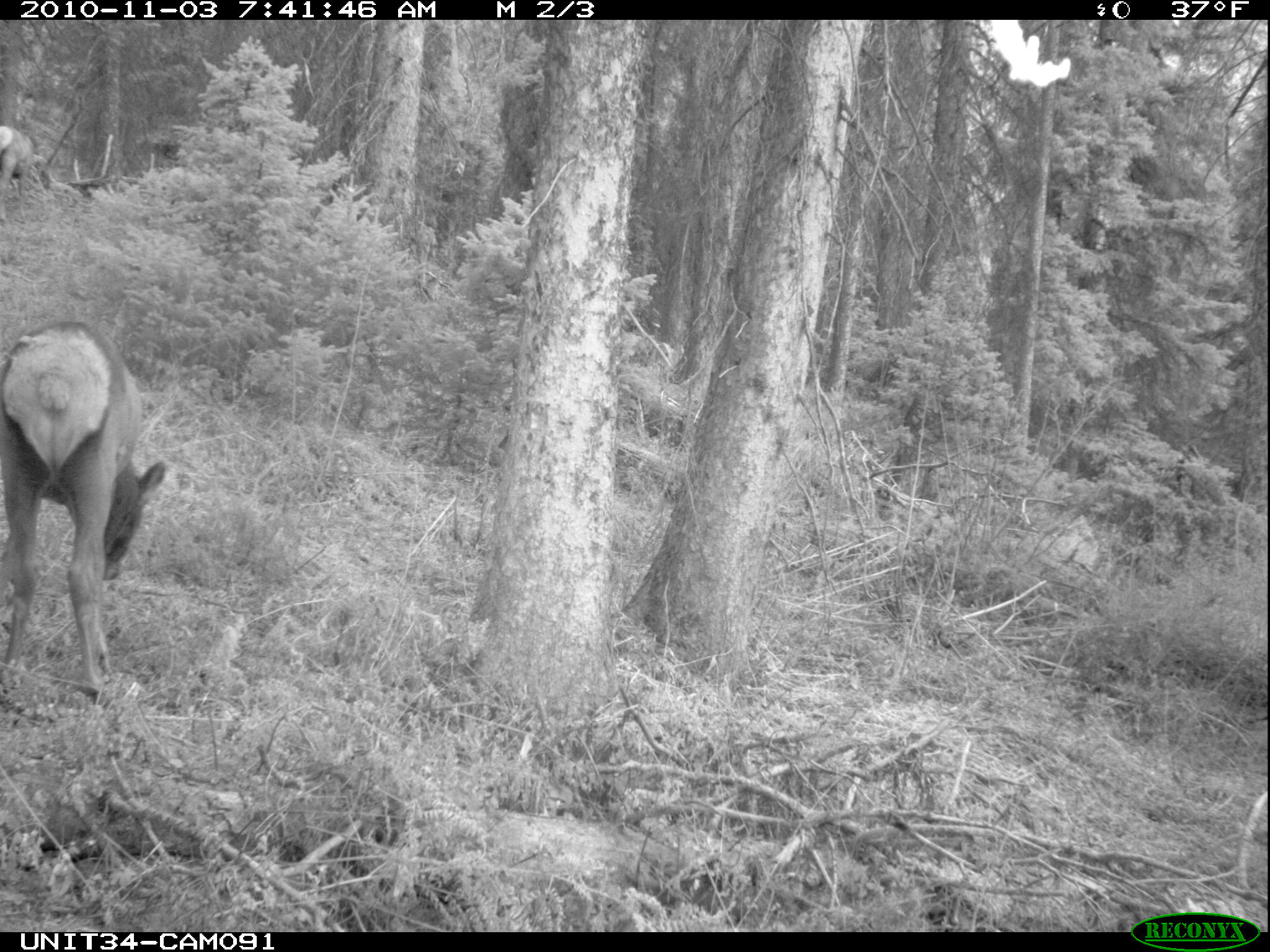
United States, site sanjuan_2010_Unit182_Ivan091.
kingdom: Animalia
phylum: Chordata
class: Mammalia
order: Artiodactyla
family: Cervidae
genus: Cervus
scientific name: Cervus elaphus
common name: red deer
Cervus elaphus (red deer).